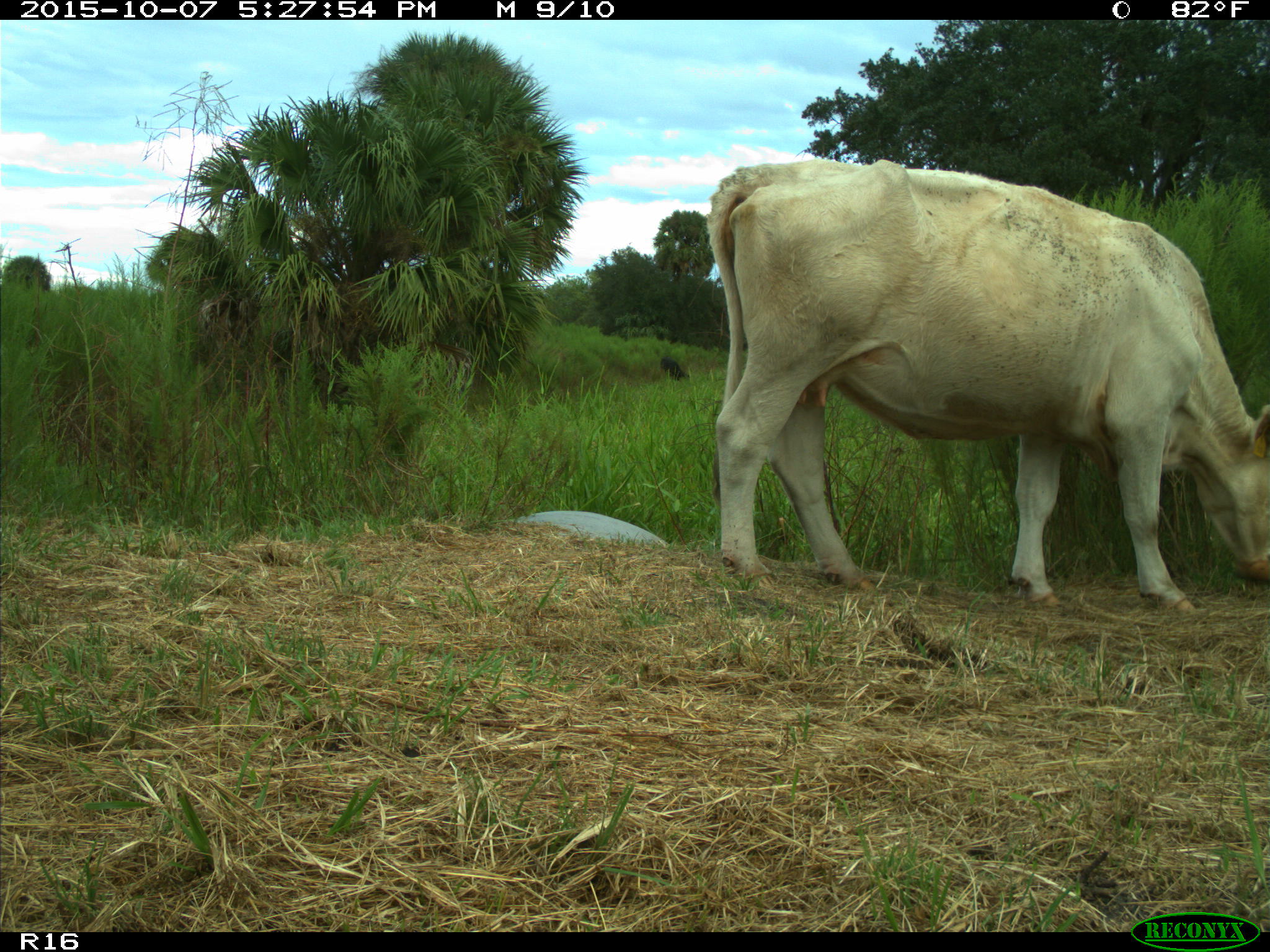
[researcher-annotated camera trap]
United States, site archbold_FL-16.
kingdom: Animalia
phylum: Chordata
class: Mammalia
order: Artiodactyla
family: Bovidae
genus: Bos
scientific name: Bos taurus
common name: domestic cow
Bos taurus (domestic cow).